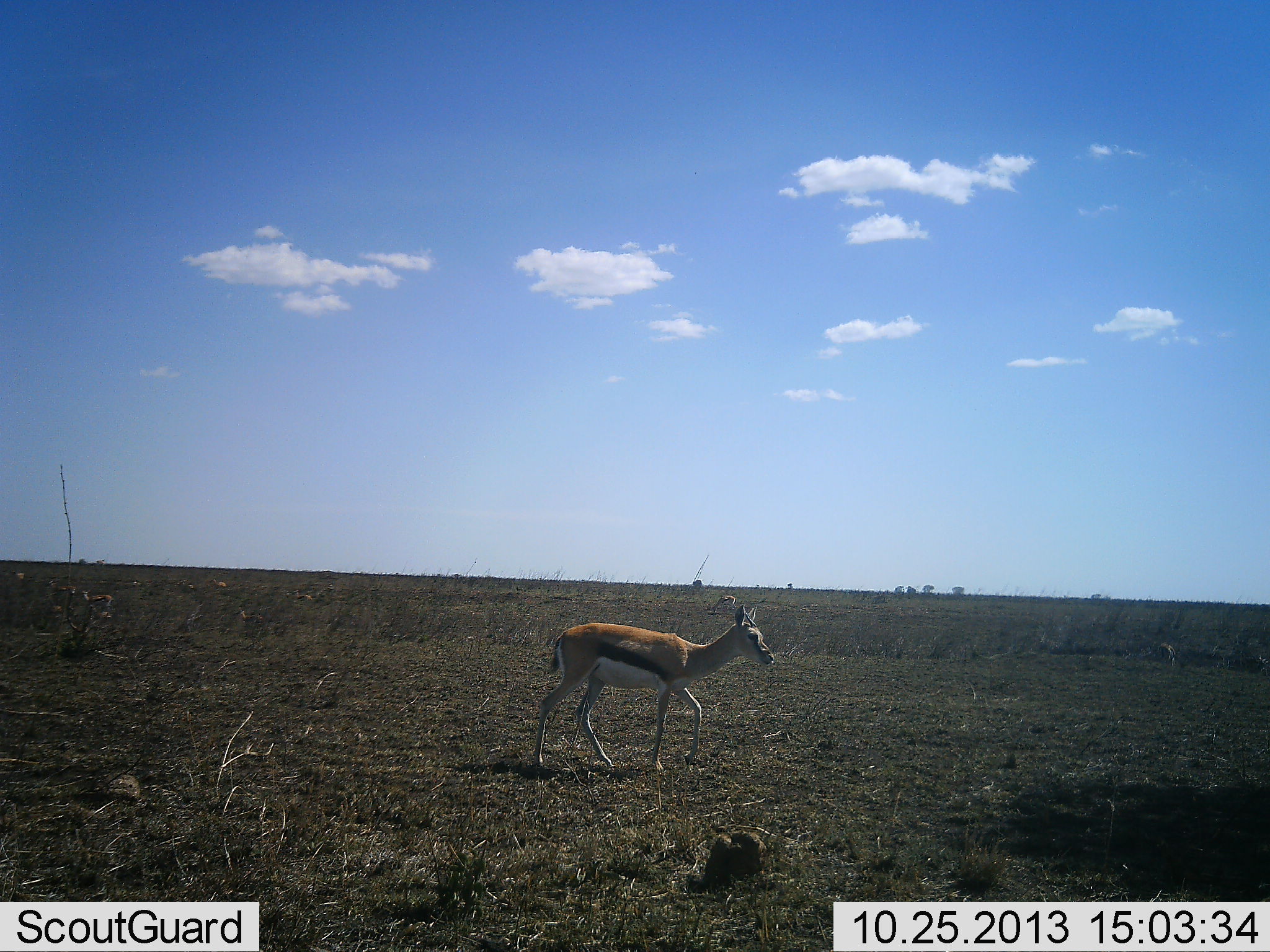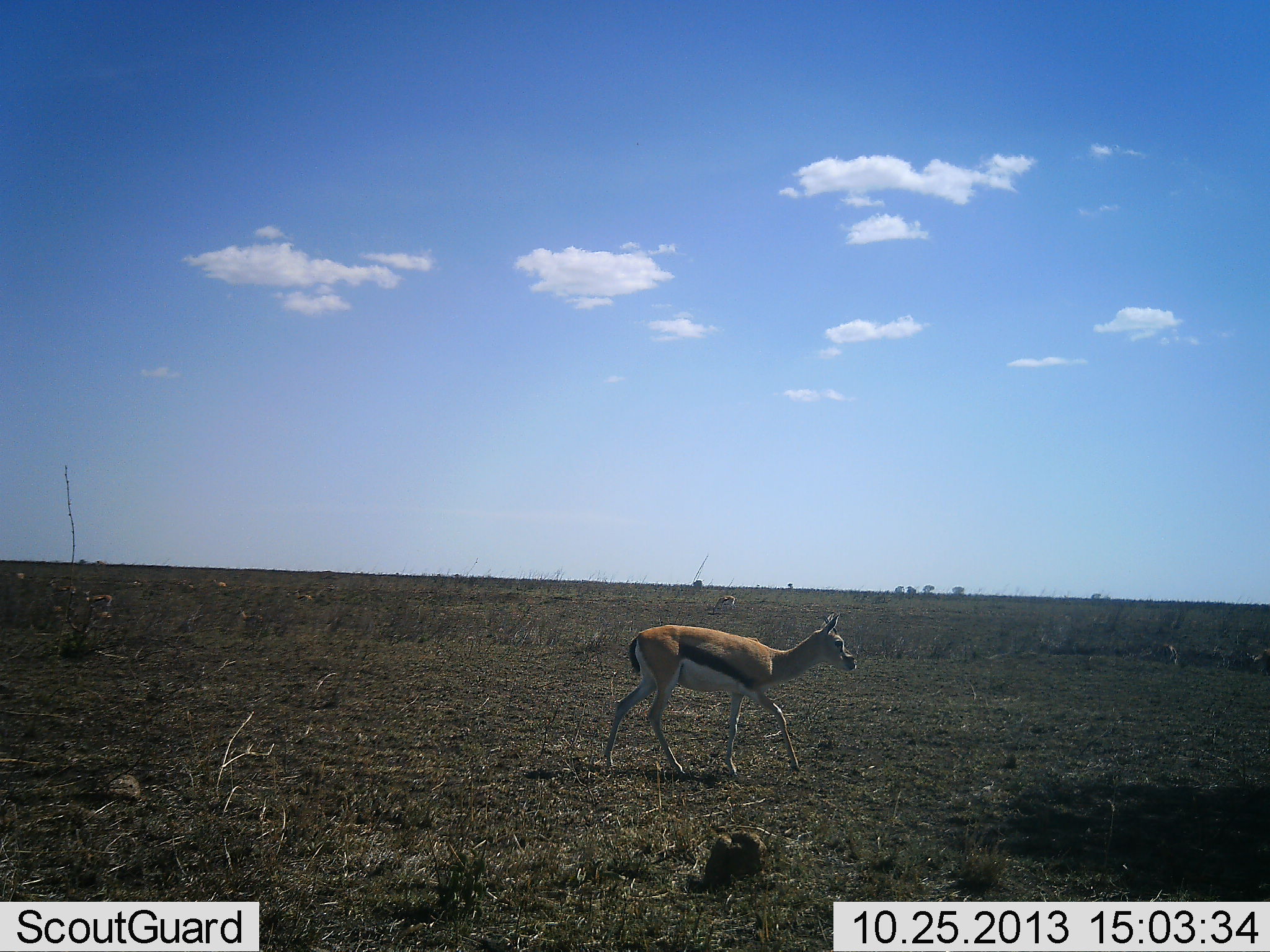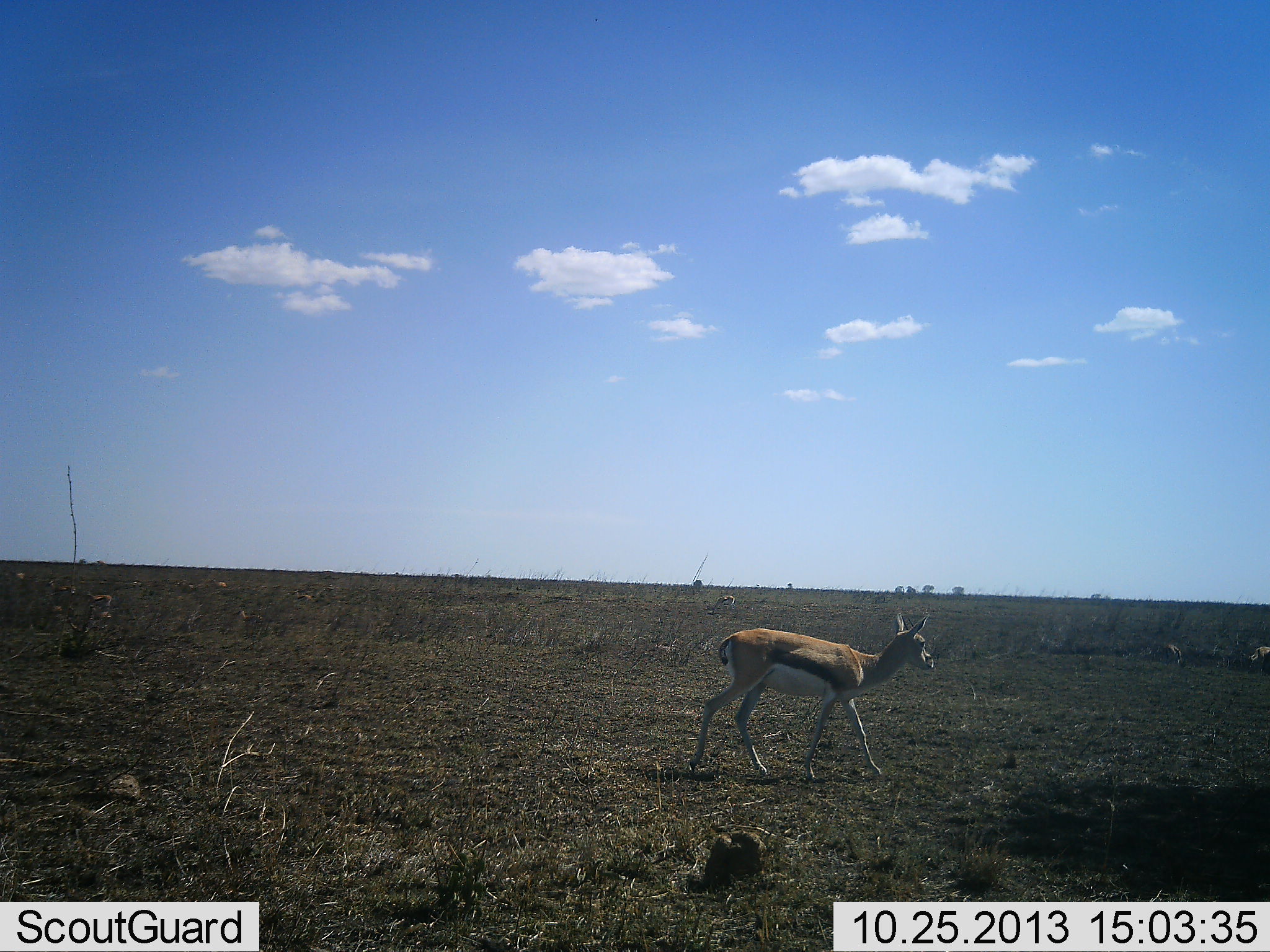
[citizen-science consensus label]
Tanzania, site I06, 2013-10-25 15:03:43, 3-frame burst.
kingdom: Animalia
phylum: Chordata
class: Mammalia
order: Artiodactyla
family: Bovidae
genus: Eudorcas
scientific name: Eudorcas thomsonii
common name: thomson's gazelle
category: gazellethomsons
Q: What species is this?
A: Gazellethomsons (thomson's gazelle) (Eudorcas thomsonii).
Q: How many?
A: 1.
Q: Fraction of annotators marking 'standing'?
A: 27%.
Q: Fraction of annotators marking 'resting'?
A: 3%.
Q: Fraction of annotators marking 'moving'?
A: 90%.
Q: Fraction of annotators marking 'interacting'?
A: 0%.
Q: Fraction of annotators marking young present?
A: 3%.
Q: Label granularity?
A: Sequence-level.